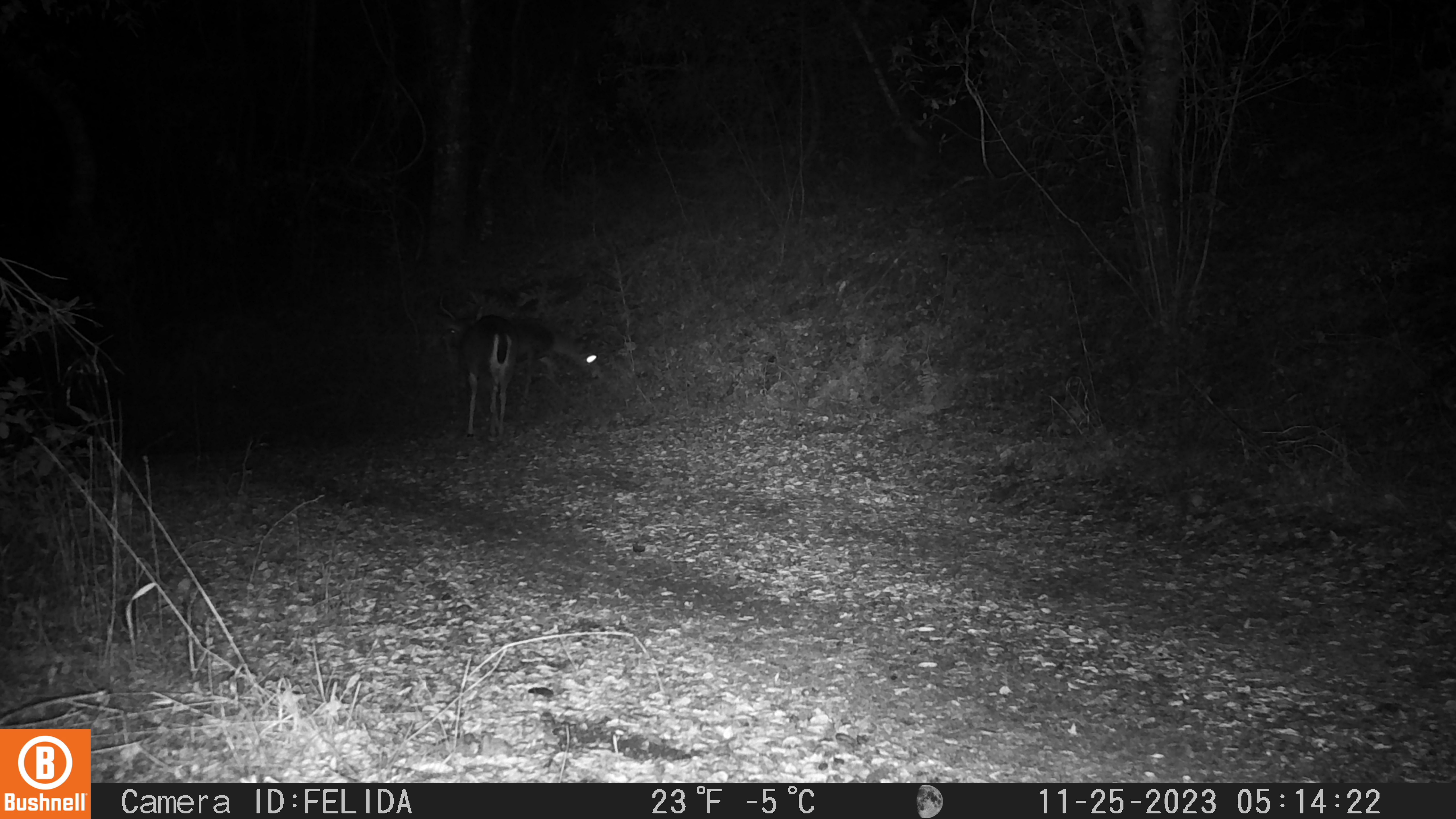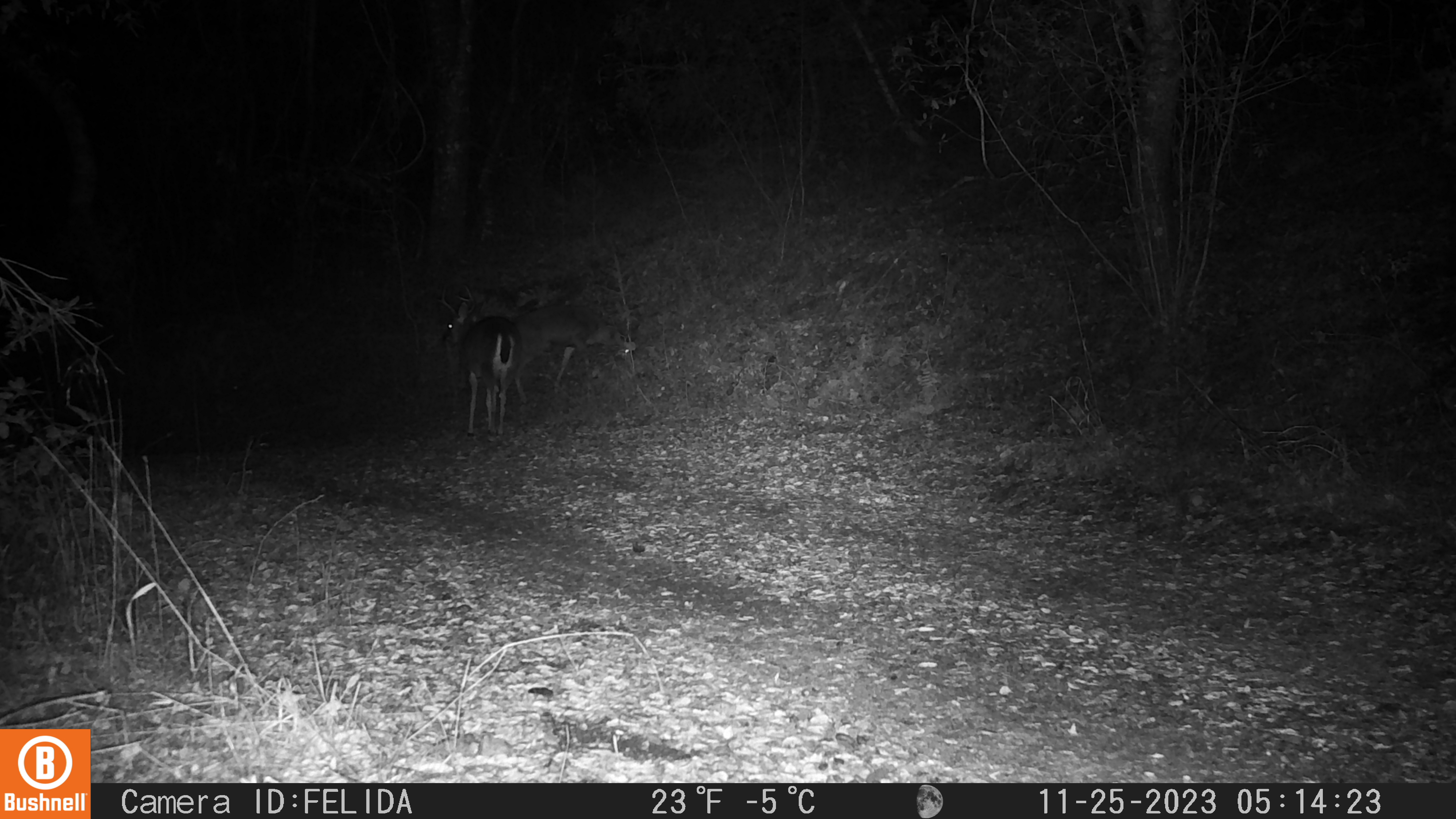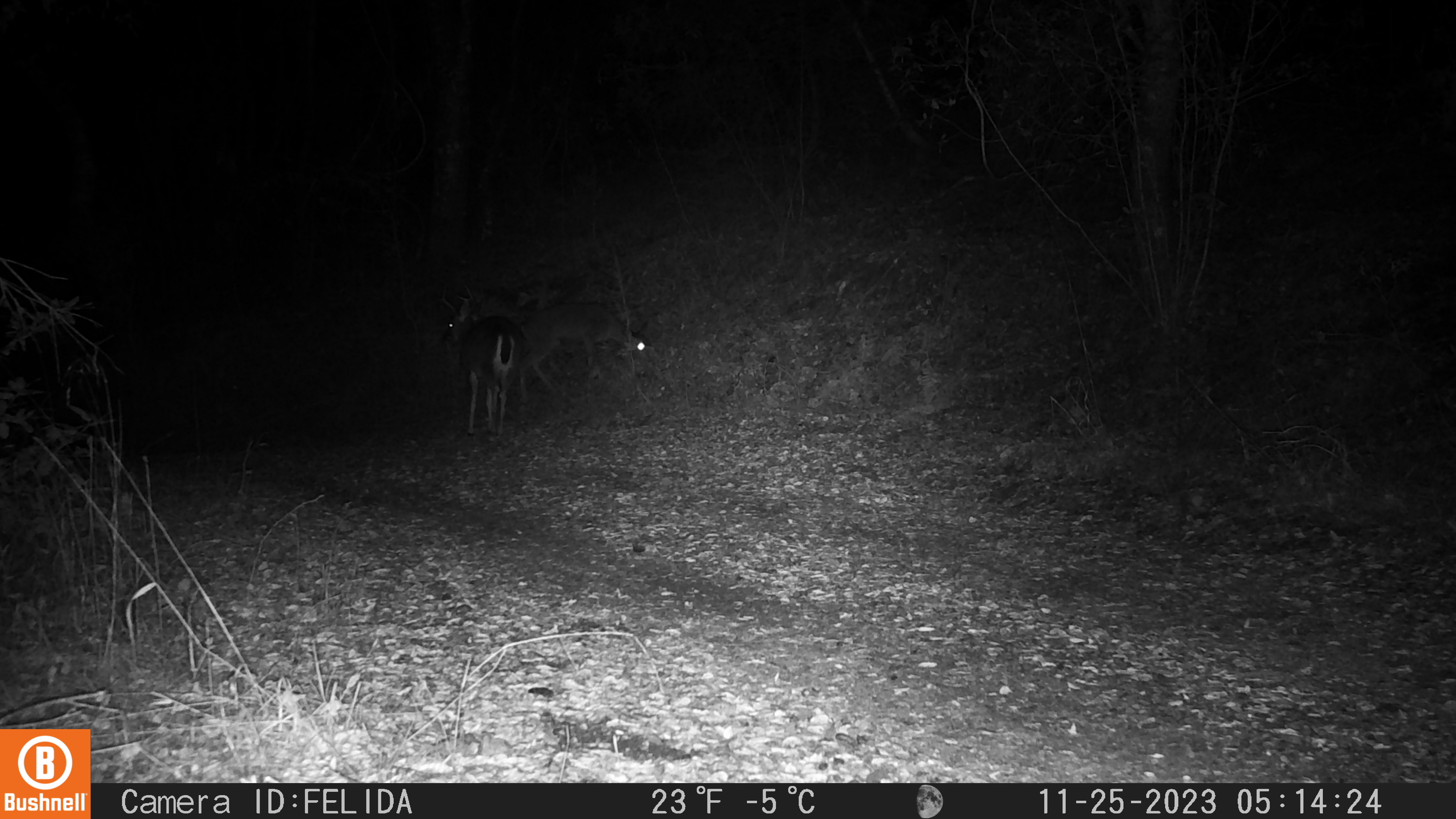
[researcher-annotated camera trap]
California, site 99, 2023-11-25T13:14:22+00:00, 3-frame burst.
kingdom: Animalia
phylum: Chordata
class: Mammalia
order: Artiodactyla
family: Cervidae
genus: Odocoileus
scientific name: Odocoileus hemionus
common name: mule deer